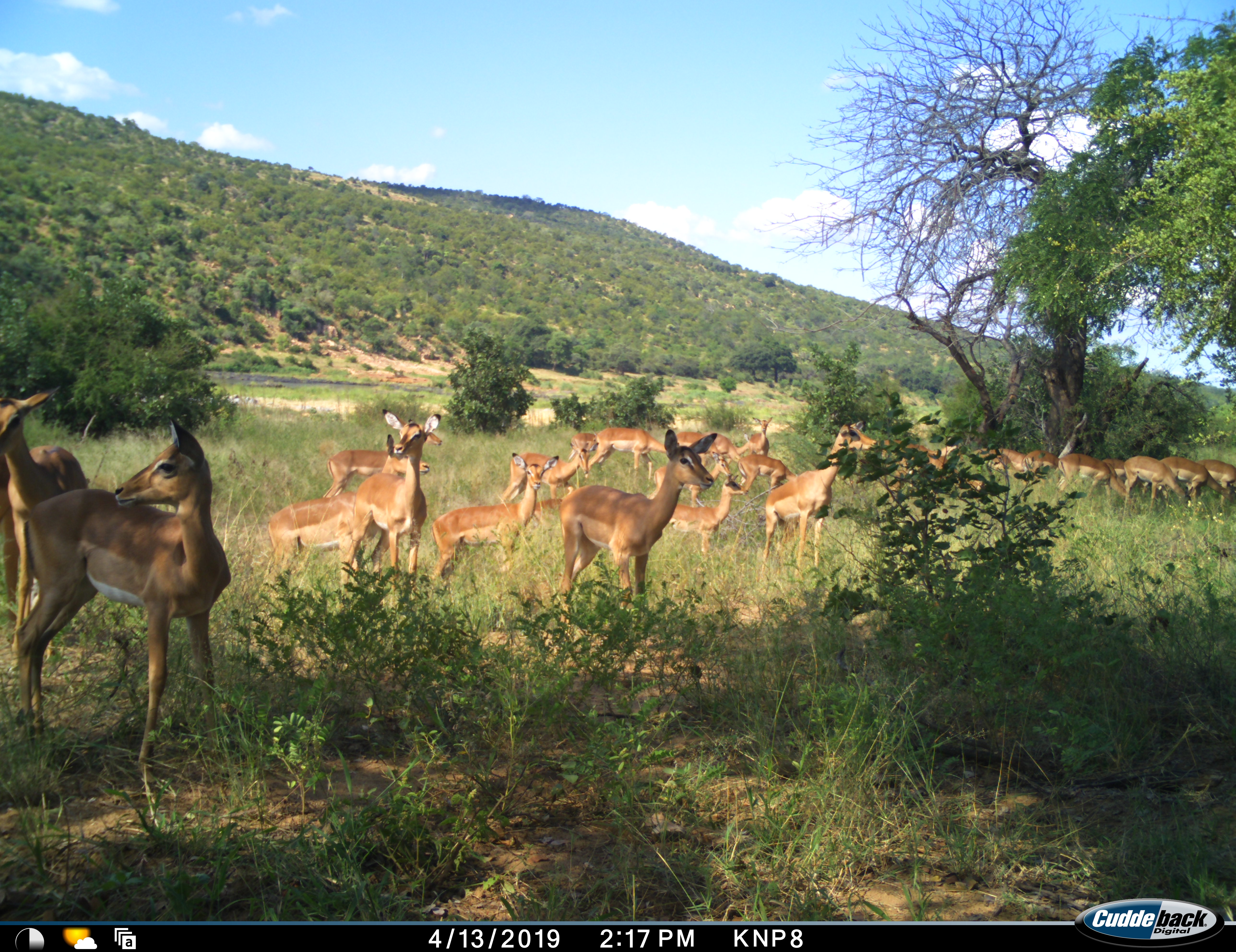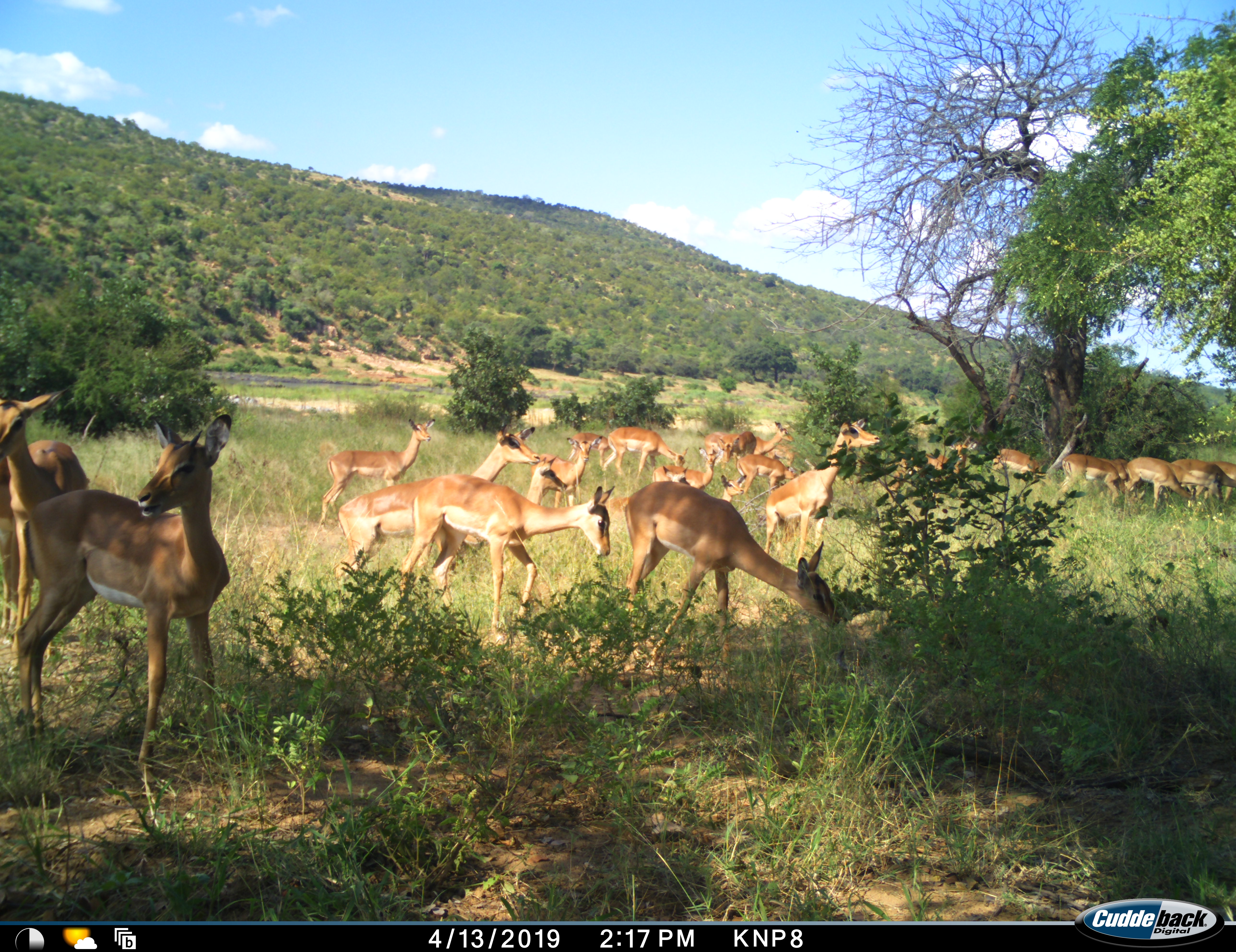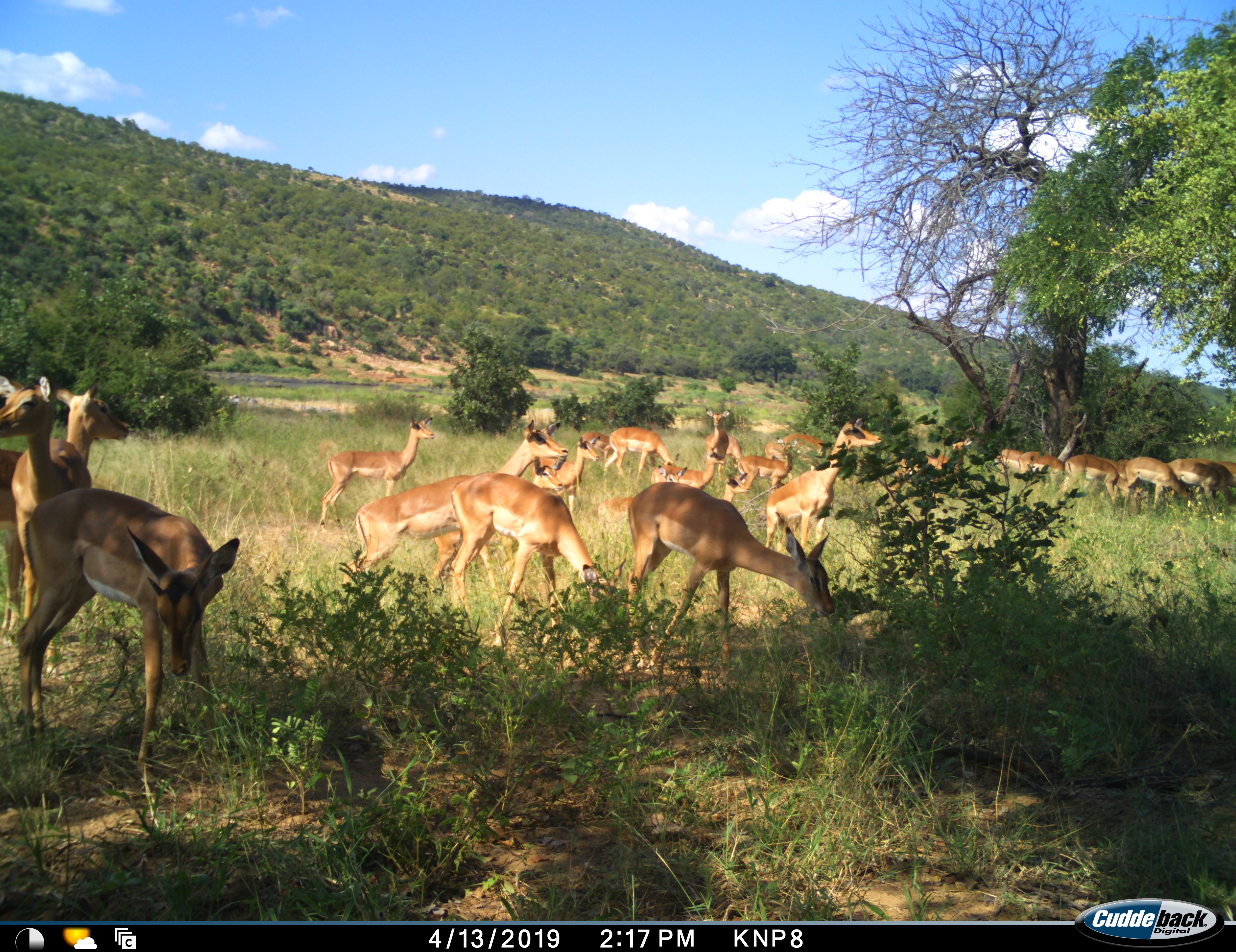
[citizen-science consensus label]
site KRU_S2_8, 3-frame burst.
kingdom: Animalia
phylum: Chordata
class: Mammalia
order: Artiodactyla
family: Bovidae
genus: Aepyceros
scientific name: Aepyceros melampus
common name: impala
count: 11-50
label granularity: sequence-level